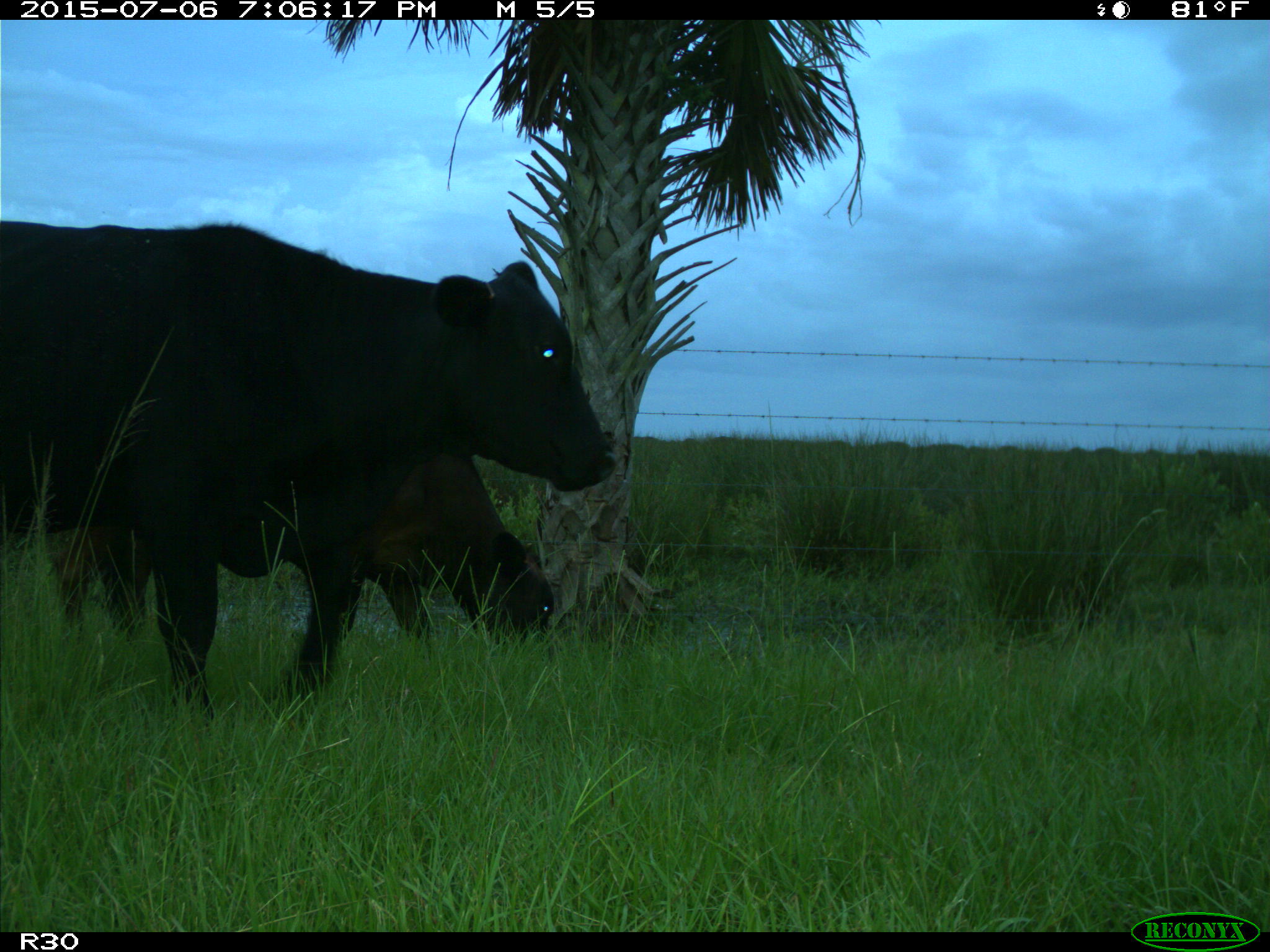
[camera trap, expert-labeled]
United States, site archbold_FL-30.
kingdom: Animalia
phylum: Chordata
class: Mammalia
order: Artiodactyla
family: Bovidae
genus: Bos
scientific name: Bos taurus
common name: domestic cow